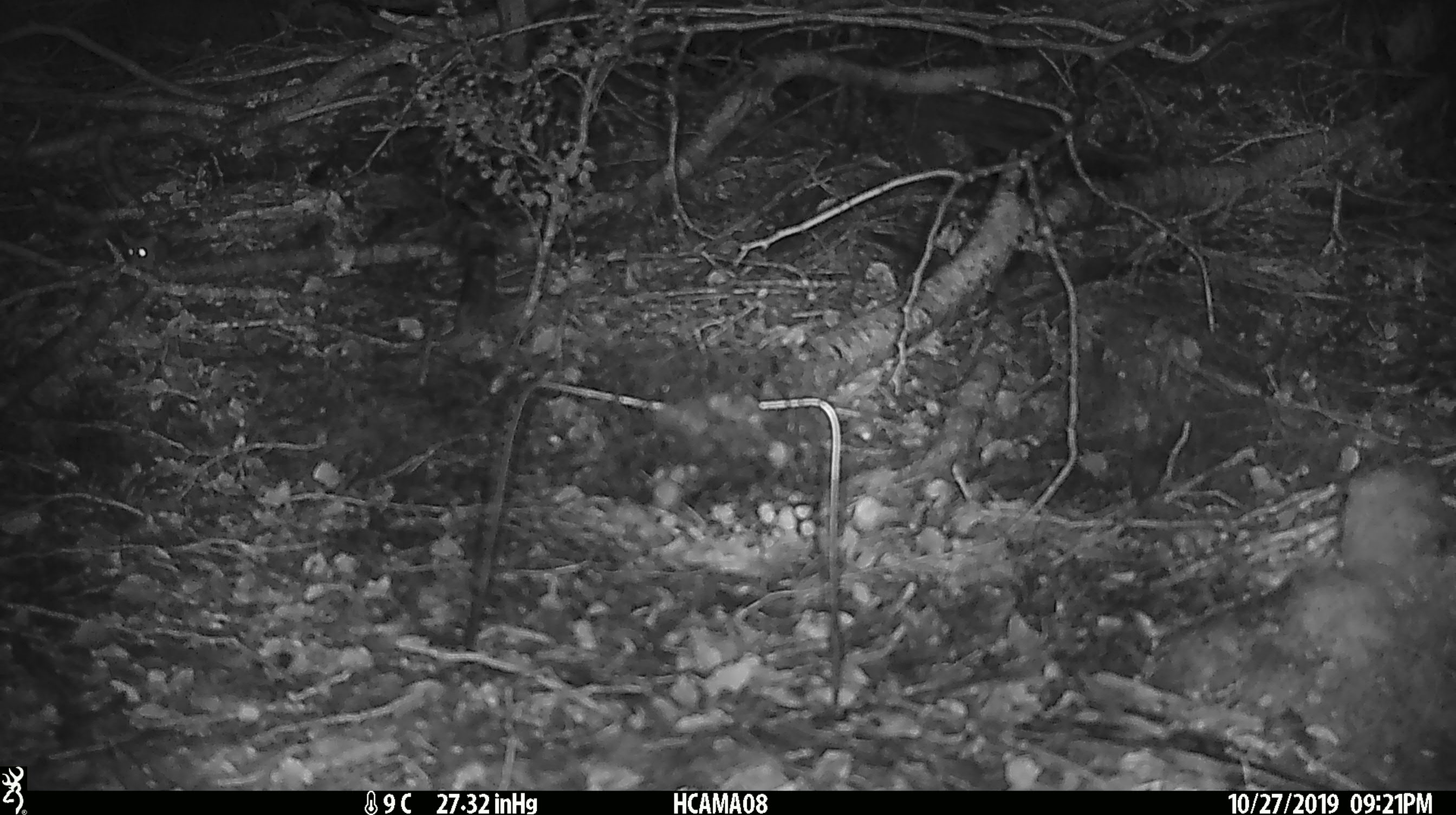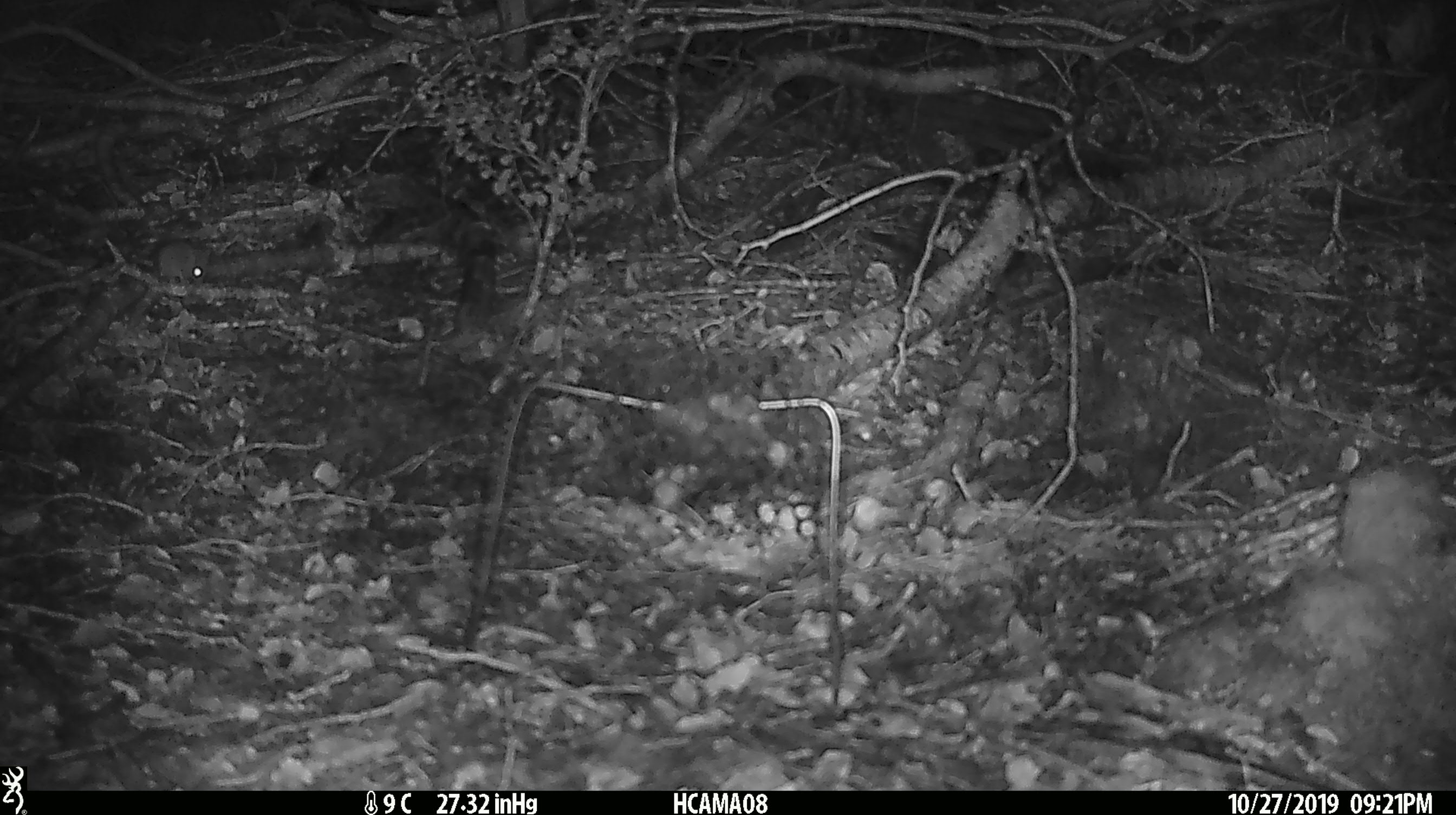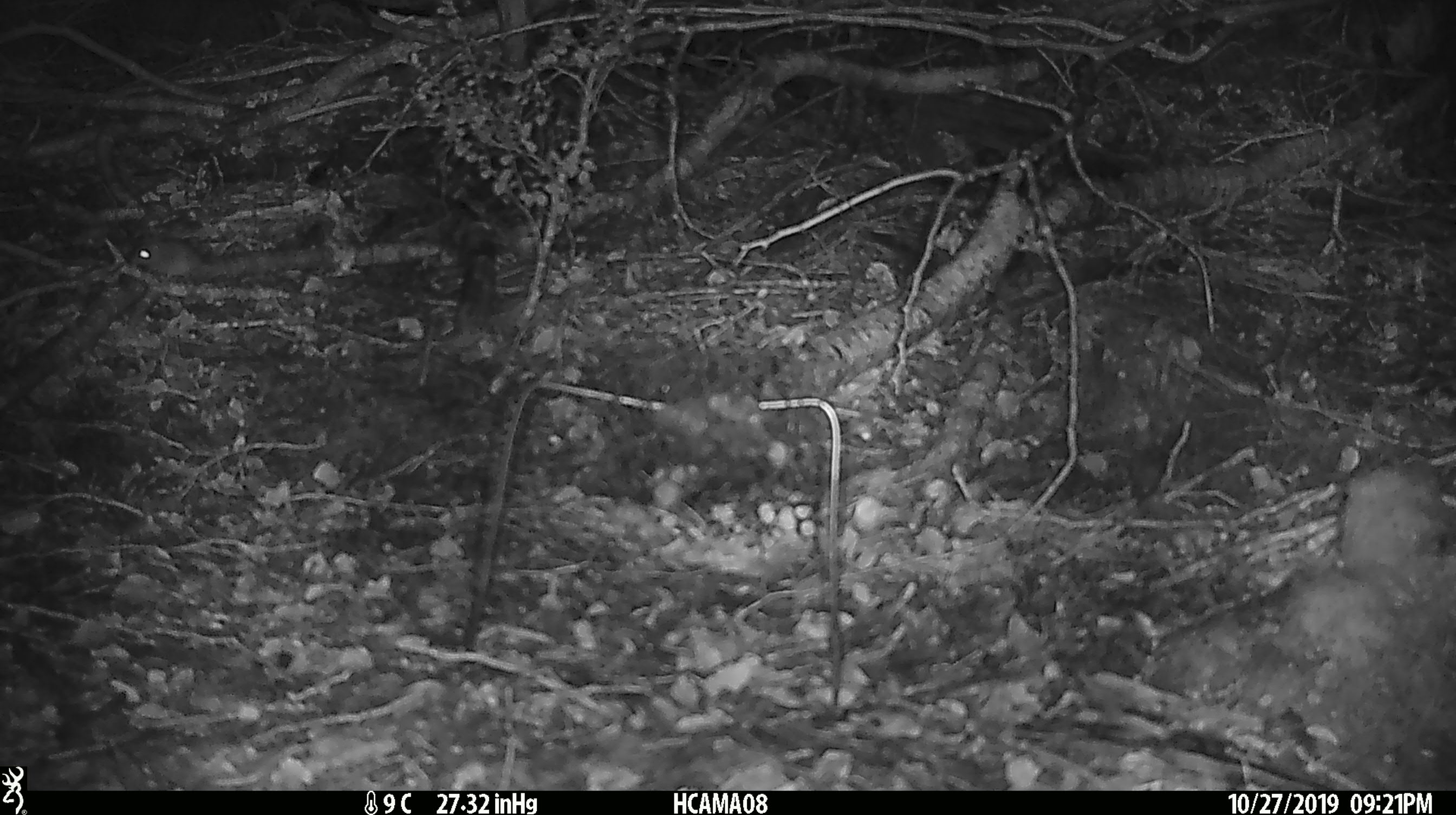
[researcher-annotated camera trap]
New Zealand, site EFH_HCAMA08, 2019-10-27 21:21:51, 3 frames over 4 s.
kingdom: Animalia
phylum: Chordata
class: Mammalia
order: Rodentia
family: Muridae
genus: Mus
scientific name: Mus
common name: mouse